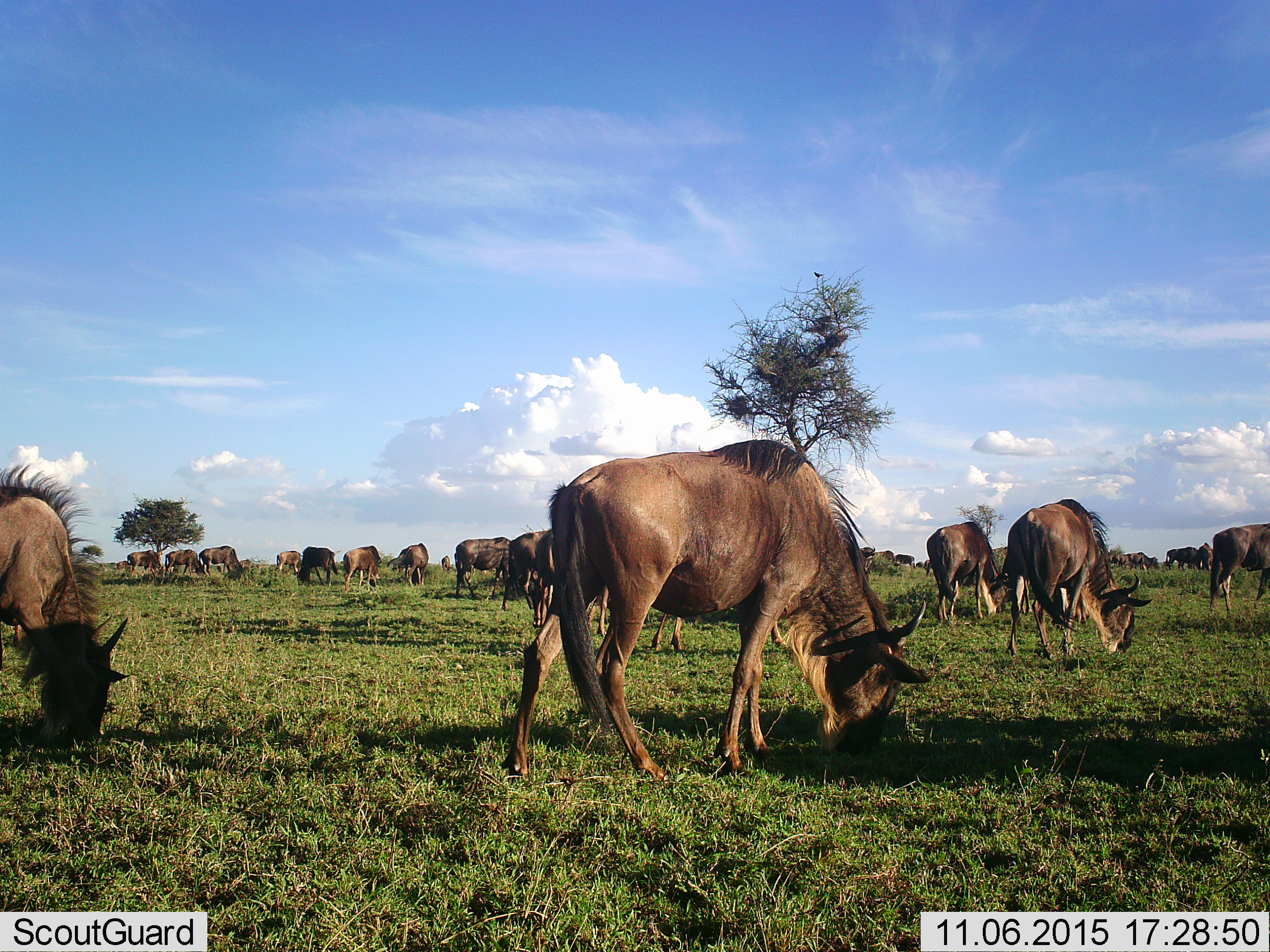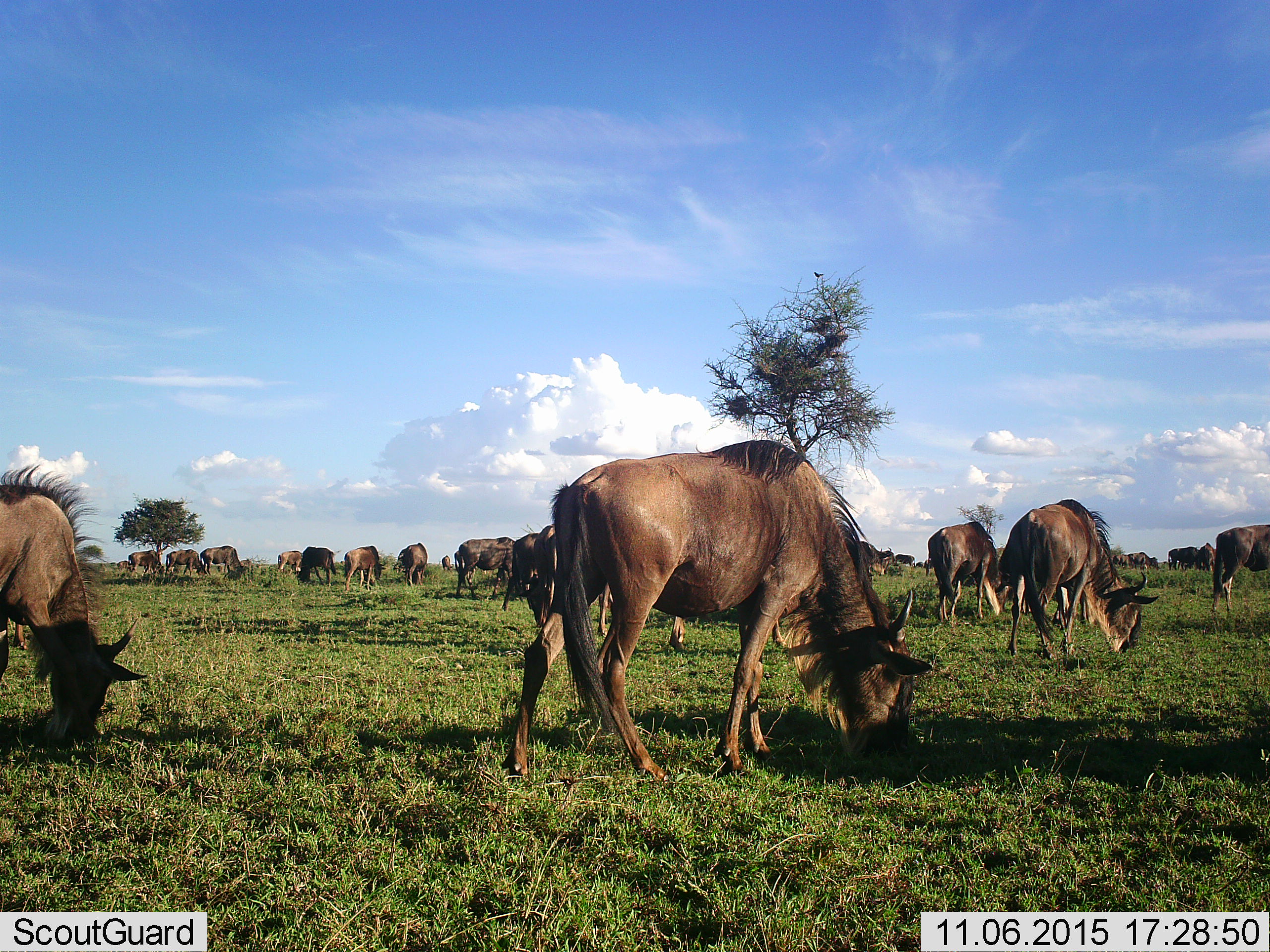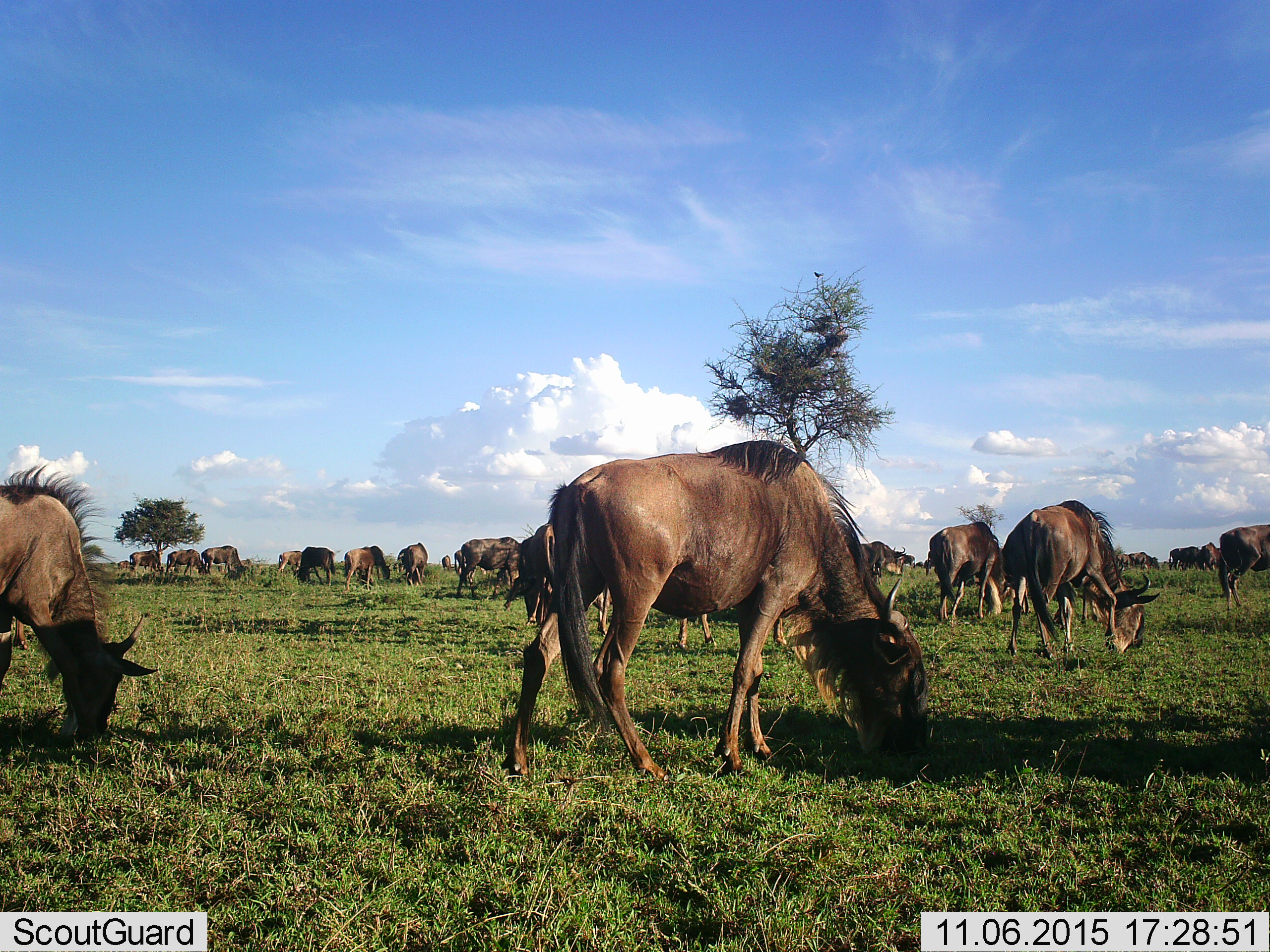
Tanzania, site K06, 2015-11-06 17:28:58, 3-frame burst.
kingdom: Animalia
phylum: Chordata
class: Mammalia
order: Artiodactyla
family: Bovidae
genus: Connochaetes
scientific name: Connochaetes taurinus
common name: blue wildebeest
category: wildebeest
Wildebeest (blue wildebeest) (Connochaetes taurinus), count 11-50. Behavior (volunteer vote fractions): standing 44%, resting 0%, moving 11%, interacting 0%. Young present (vote fraction): 0%. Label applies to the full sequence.